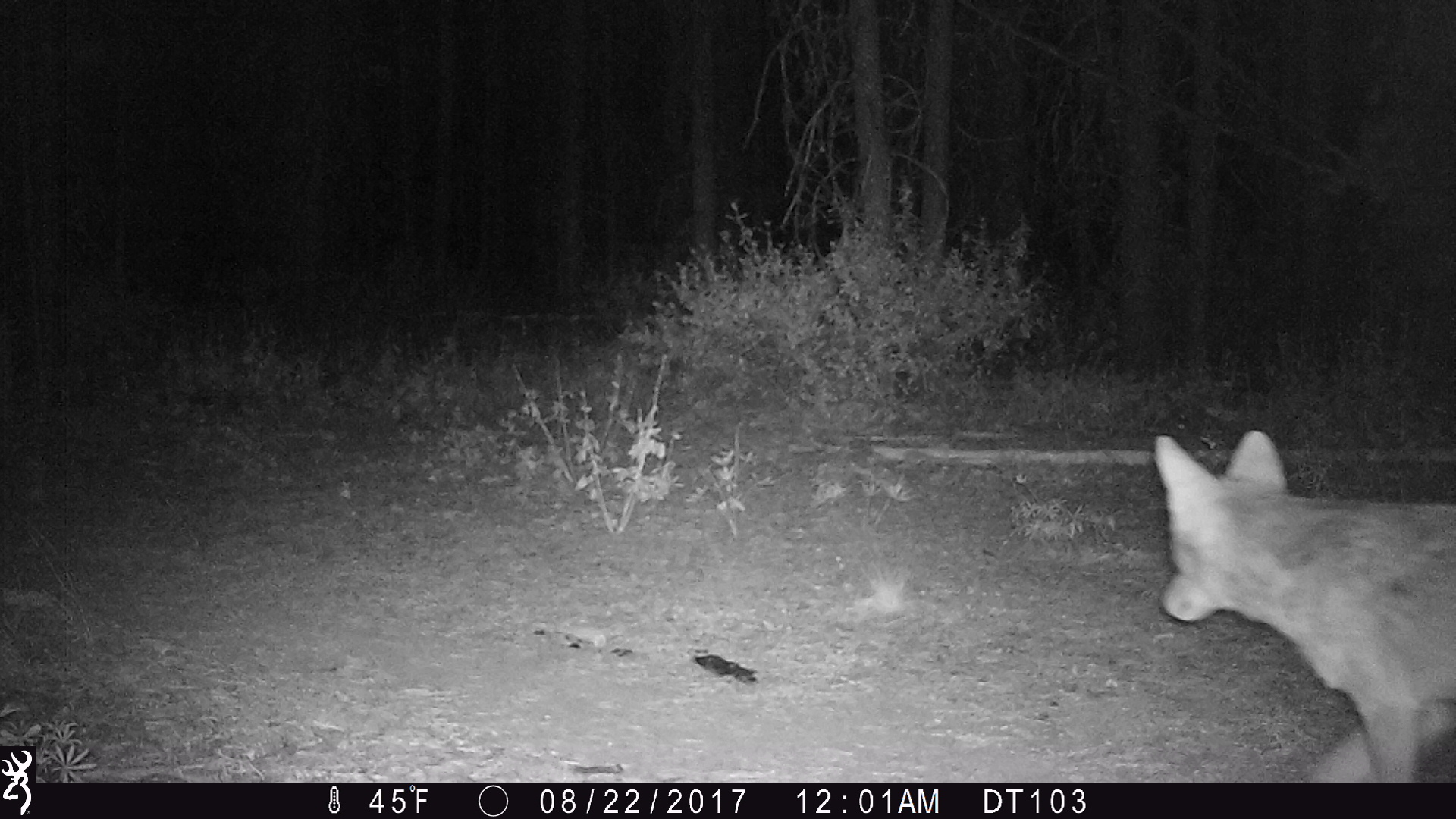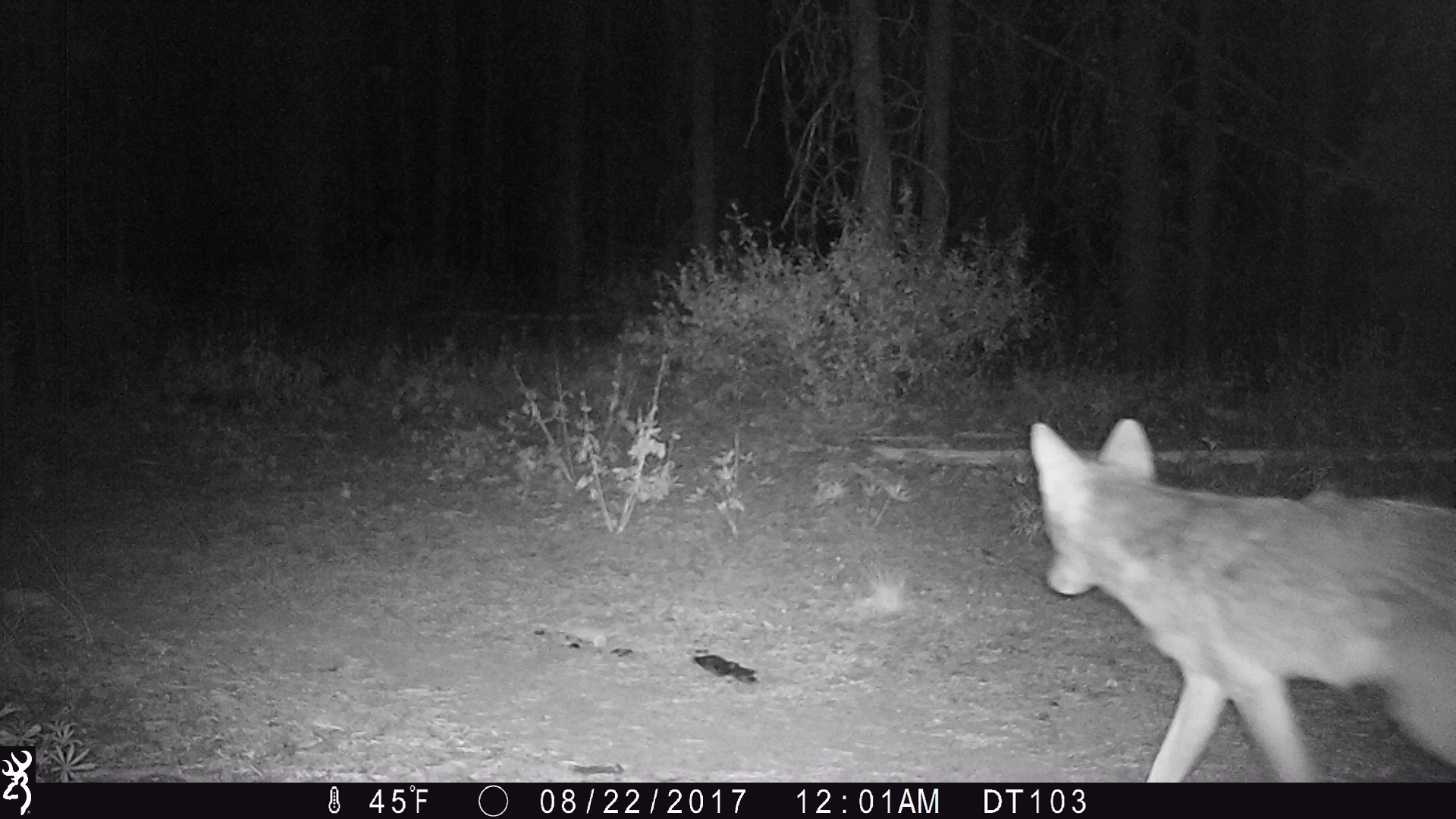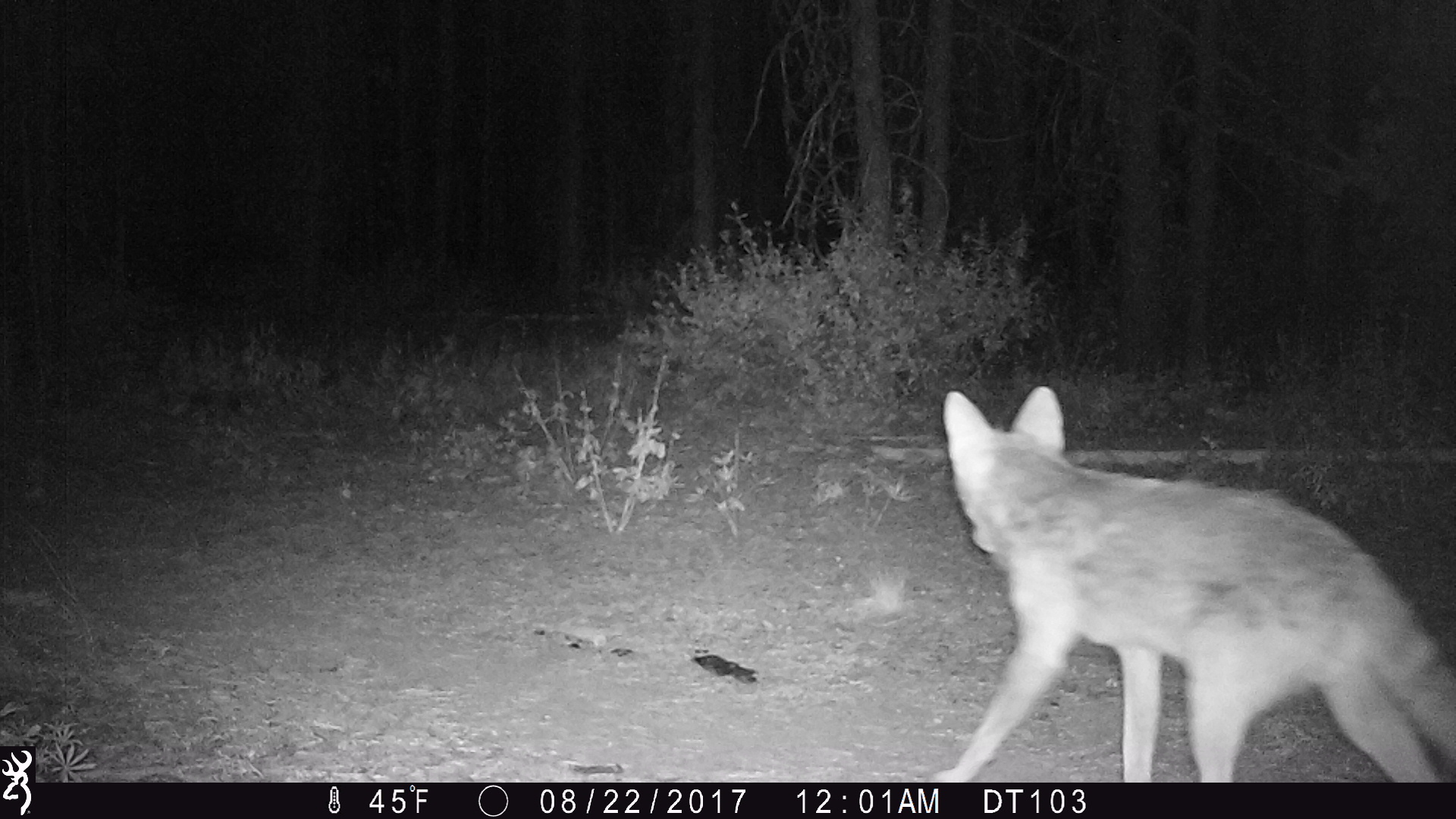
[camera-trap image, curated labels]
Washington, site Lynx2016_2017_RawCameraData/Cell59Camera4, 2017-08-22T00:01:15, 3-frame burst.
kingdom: Animalia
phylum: Chordata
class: Mammalia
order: Carnivora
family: Canidae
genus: Canis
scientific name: Canis latrans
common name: coyote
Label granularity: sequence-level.